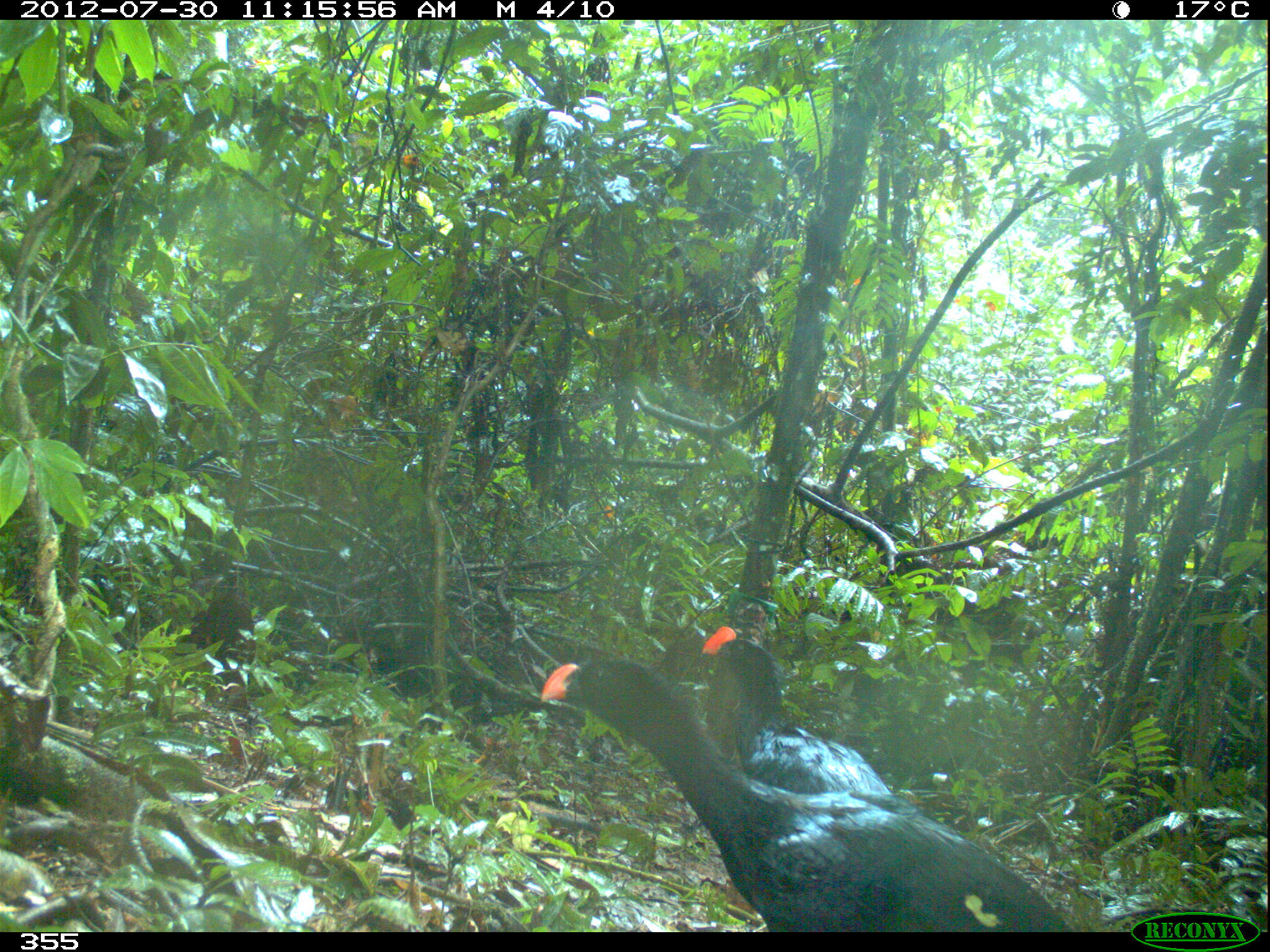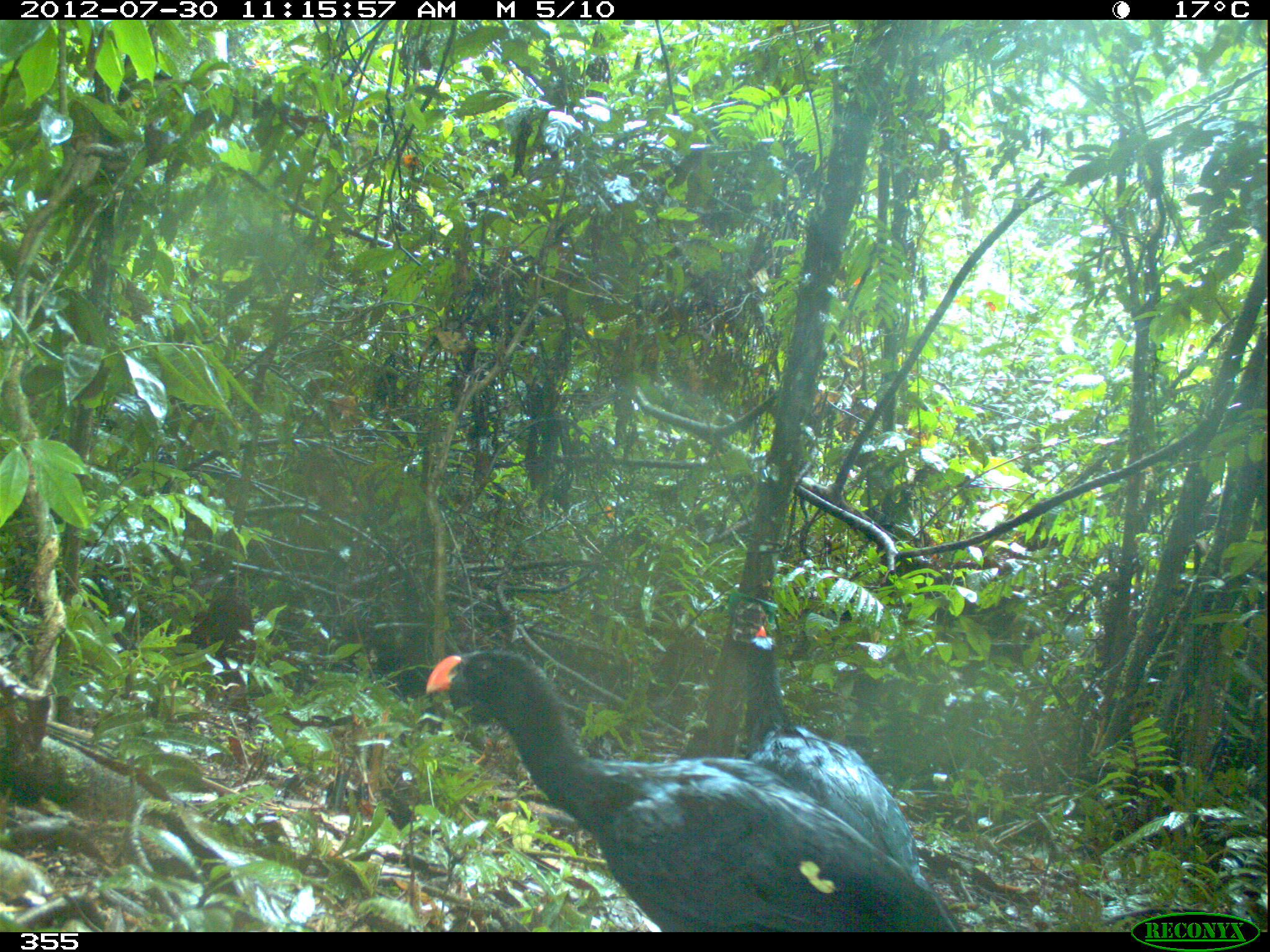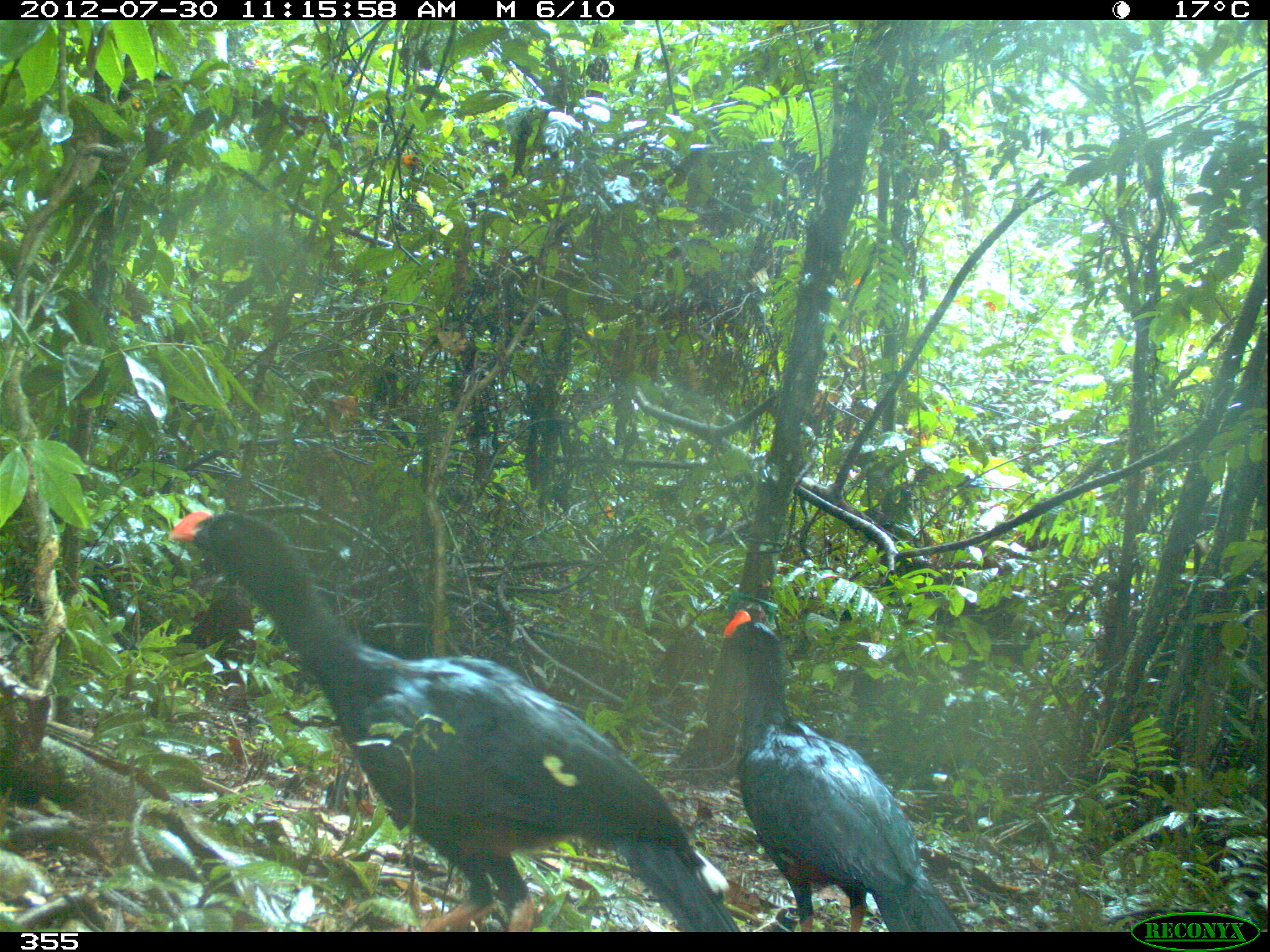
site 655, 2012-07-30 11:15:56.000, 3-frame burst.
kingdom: Animalia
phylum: Chordata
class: Aves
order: Galliformes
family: Cracidae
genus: Mitu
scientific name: Mitu tuberosum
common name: razor-billed curassow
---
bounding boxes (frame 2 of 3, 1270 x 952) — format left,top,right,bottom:
mitu tuberosum: 424,649,957,931; 742,624,959,930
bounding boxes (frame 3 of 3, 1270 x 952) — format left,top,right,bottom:
mitu tuberosum: 168,509,740,931; 720,609,966,932